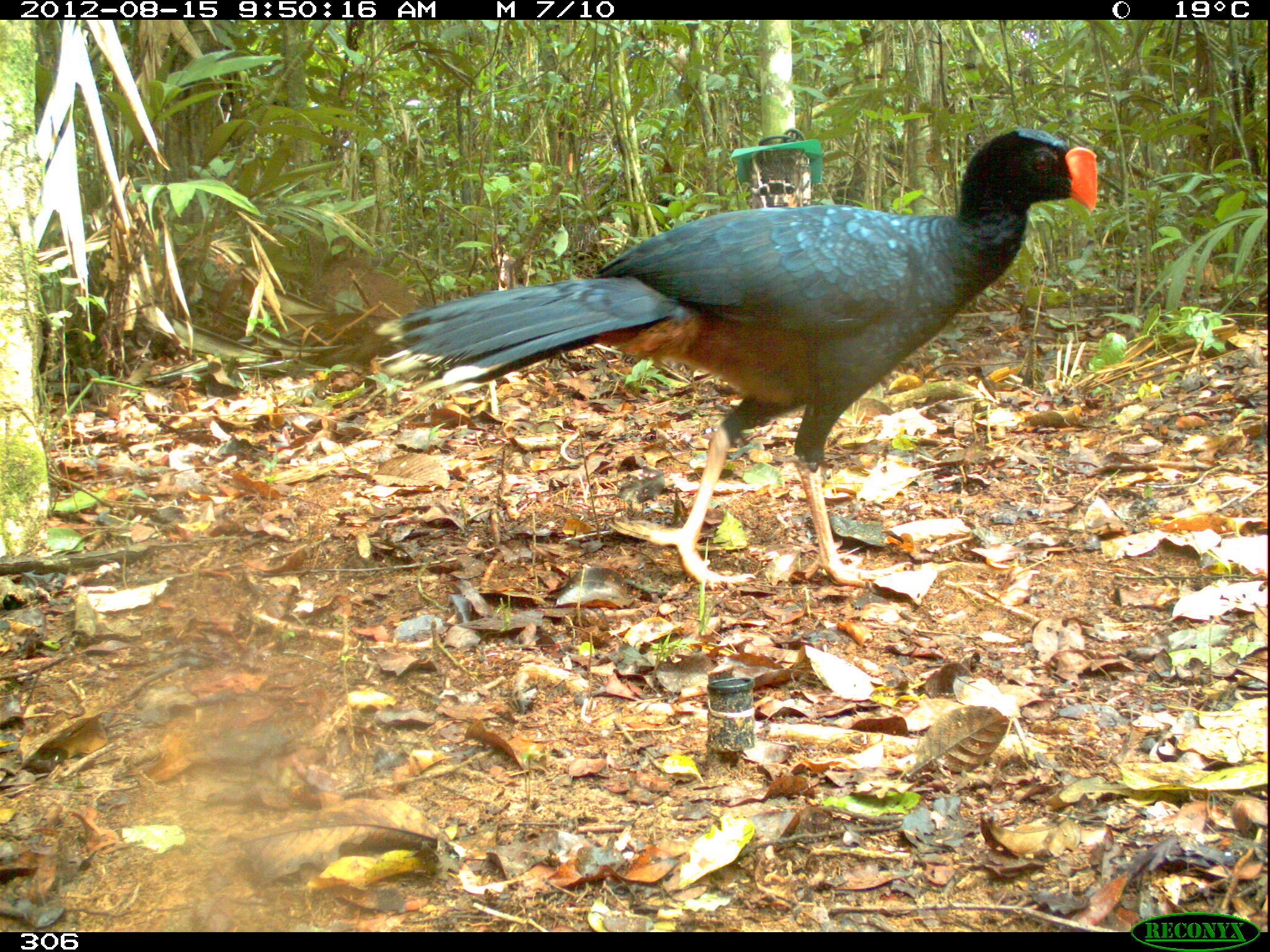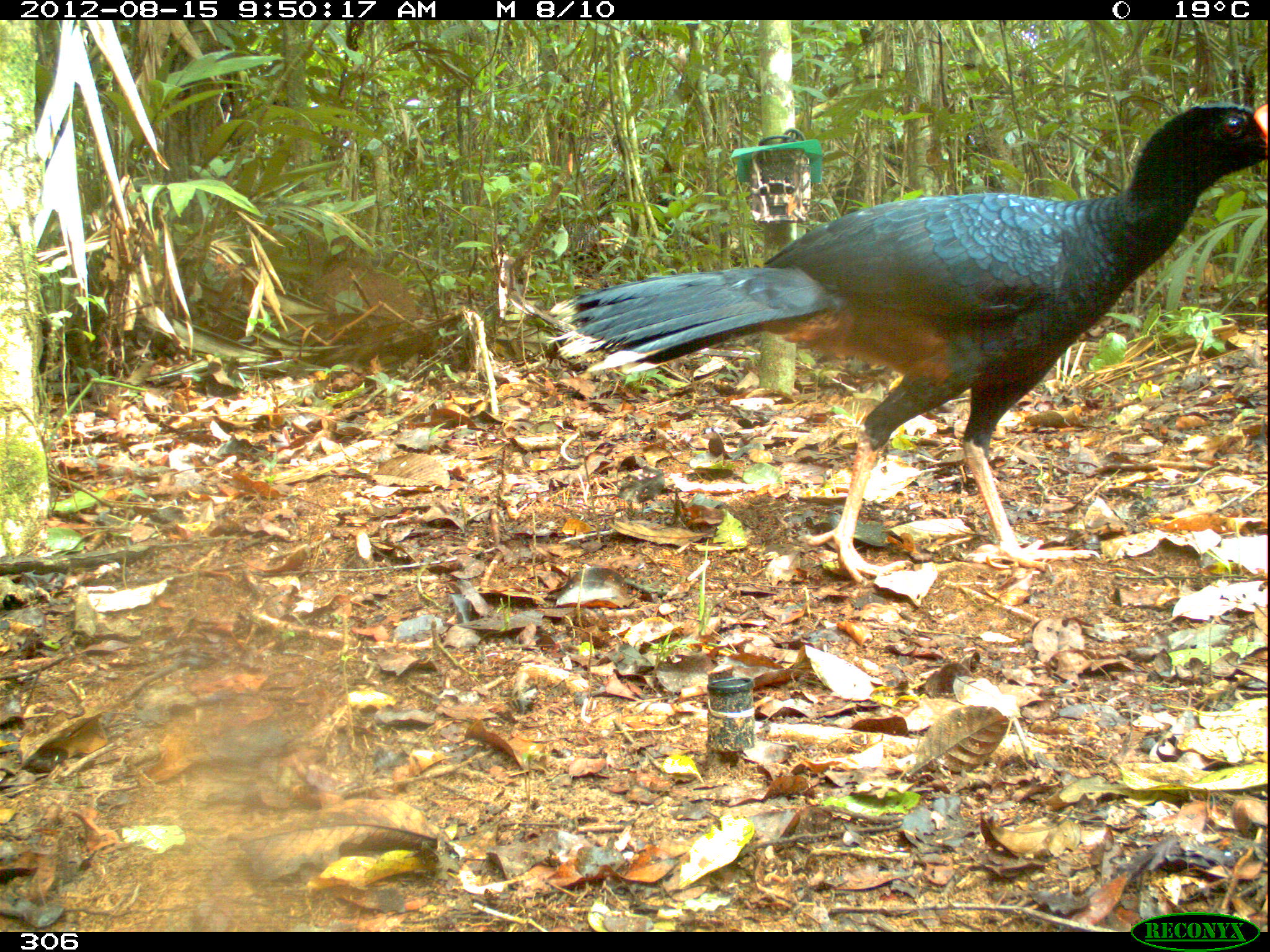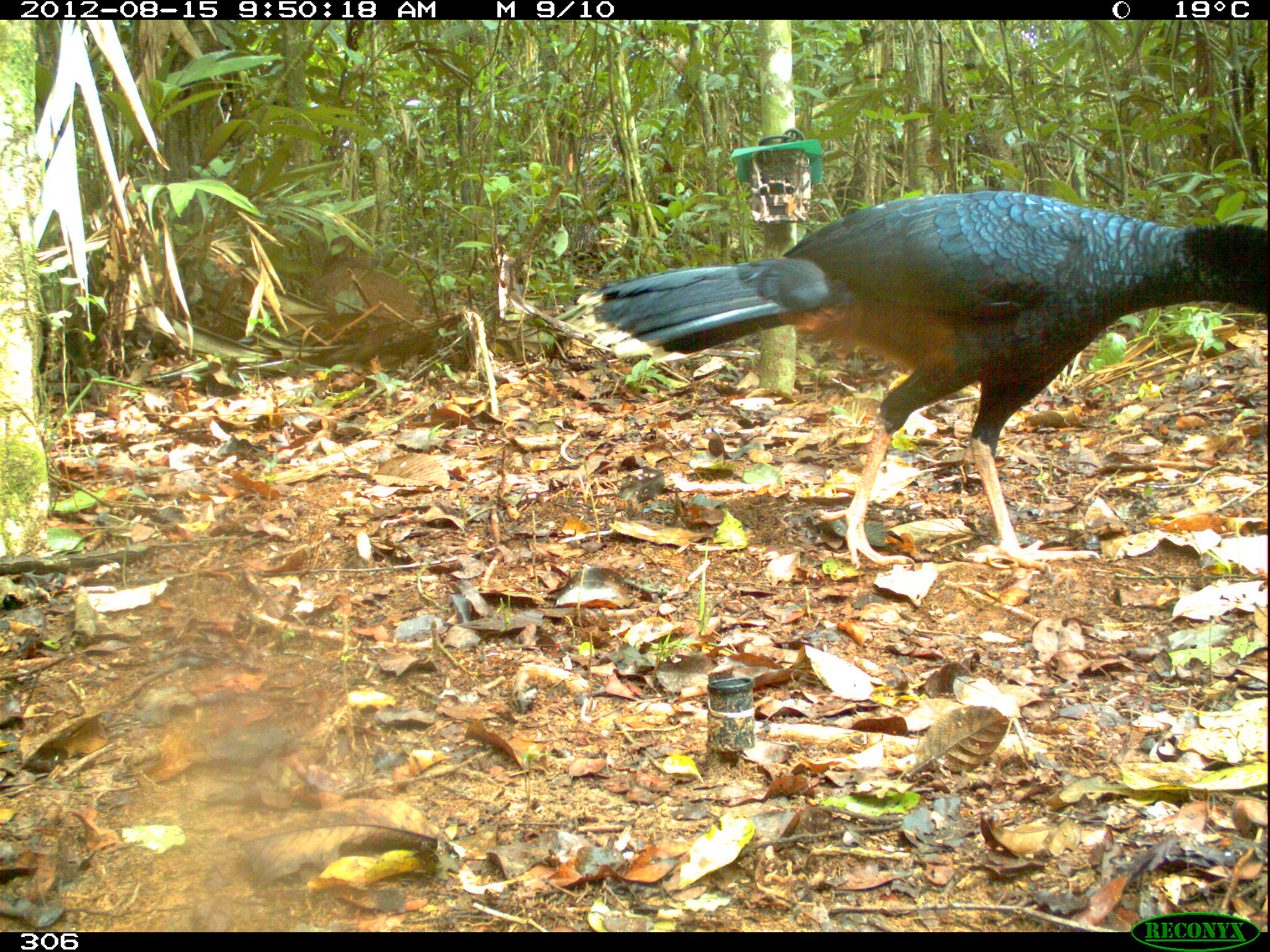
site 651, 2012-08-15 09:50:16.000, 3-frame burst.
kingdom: Animalia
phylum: Chordata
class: Aves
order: Galliformes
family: Cracidae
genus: Mitu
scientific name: Mitu tuberosum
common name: razor-billed curassow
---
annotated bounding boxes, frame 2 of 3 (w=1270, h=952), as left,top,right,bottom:
mitu tuberosum: 545,100,1266,584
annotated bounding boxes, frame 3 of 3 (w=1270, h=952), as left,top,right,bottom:
mitu tuberosum: 574,189,1266,577